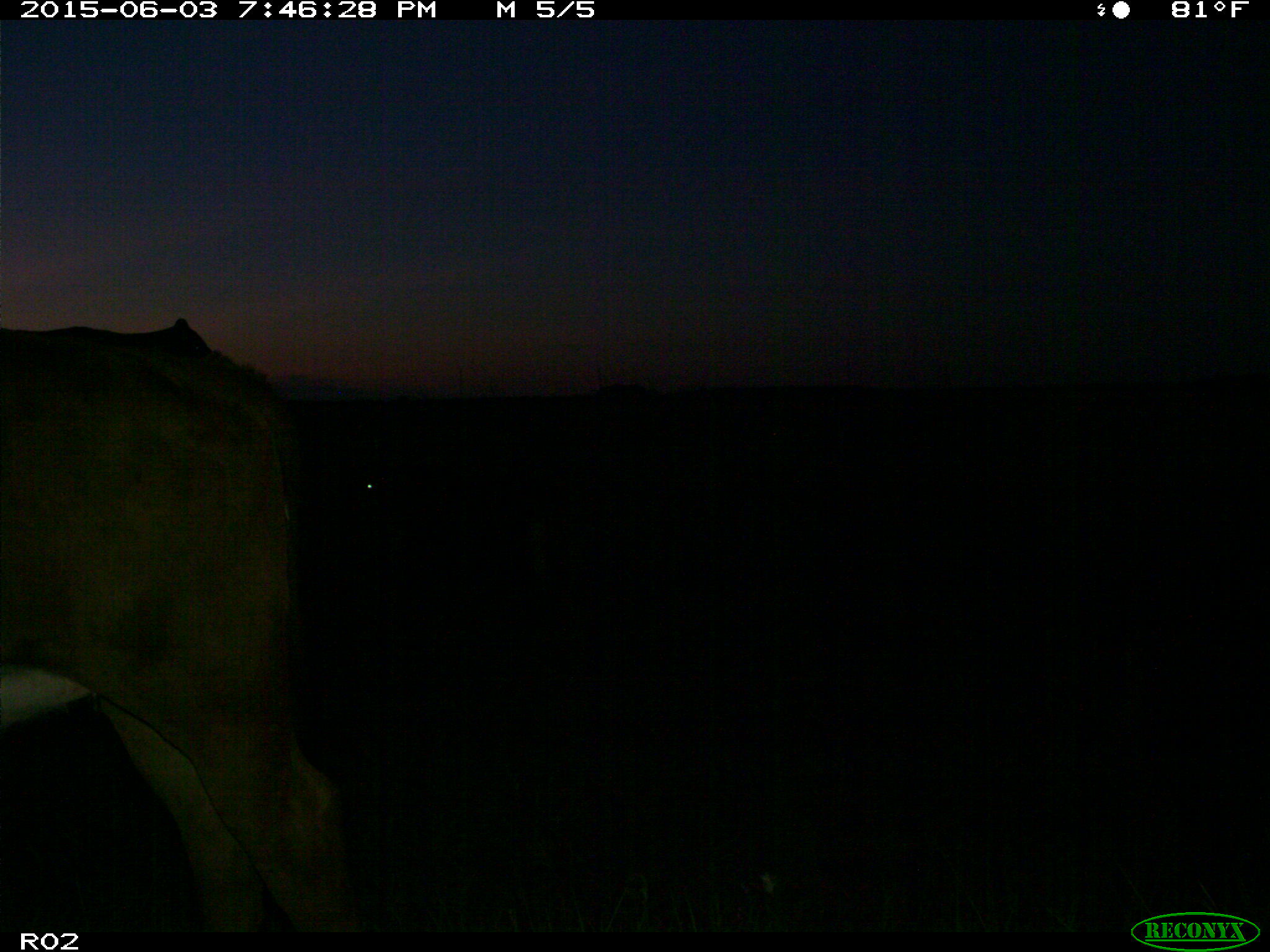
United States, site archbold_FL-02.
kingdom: Animalia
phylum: Chordata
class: Mammalia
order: Artiodactyla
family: Bovidae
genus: Bos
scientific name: Bos taurus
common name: domestic cow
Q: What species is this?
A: Bos taurus (domestic cow).